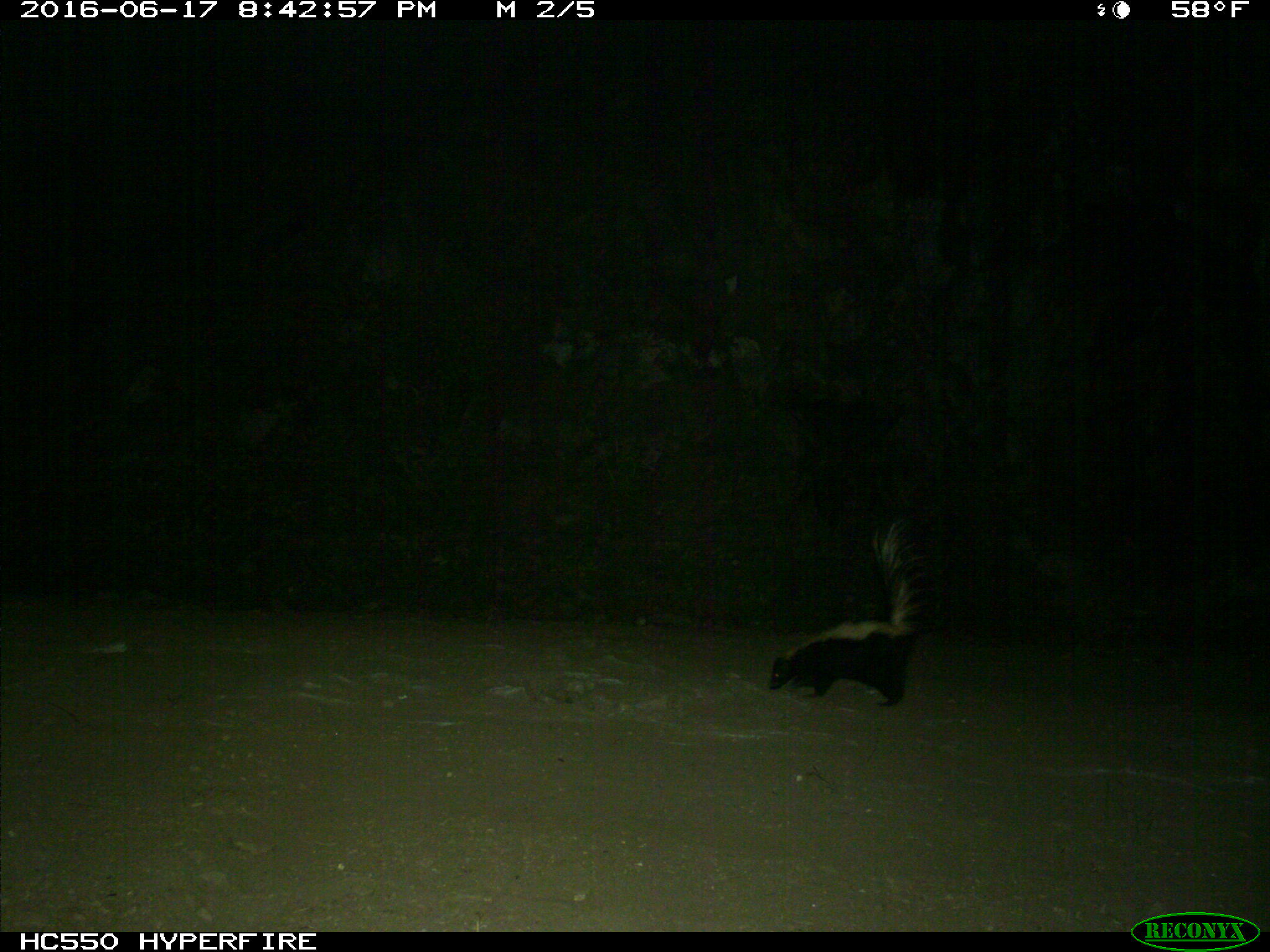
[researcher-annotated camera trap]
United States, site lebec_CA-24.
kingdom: Animalia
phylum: Chordata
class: Mammalia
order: Carnivora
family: Mephitidae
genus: Mephitis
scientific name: Mephitis mephitis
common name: striped skunk